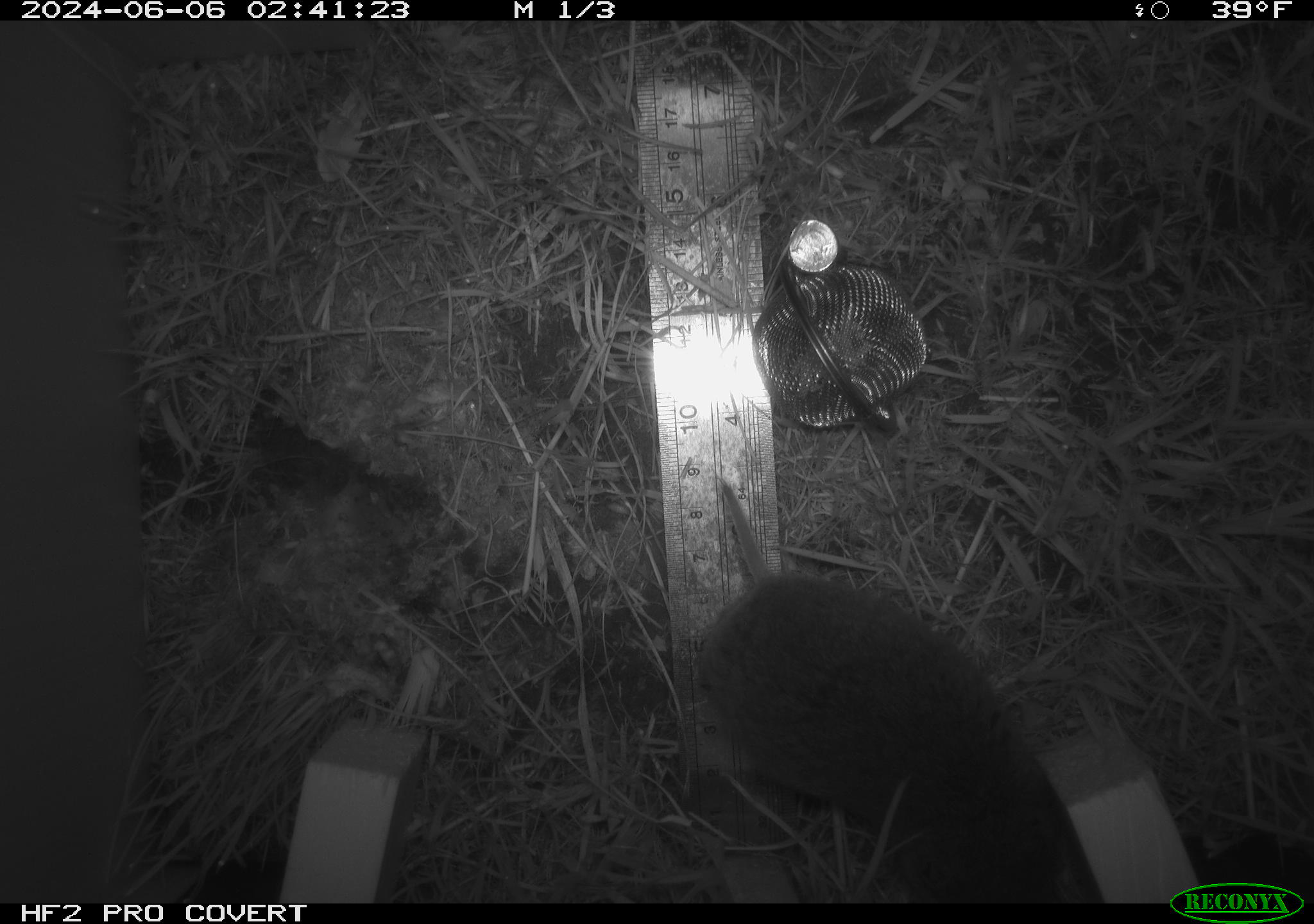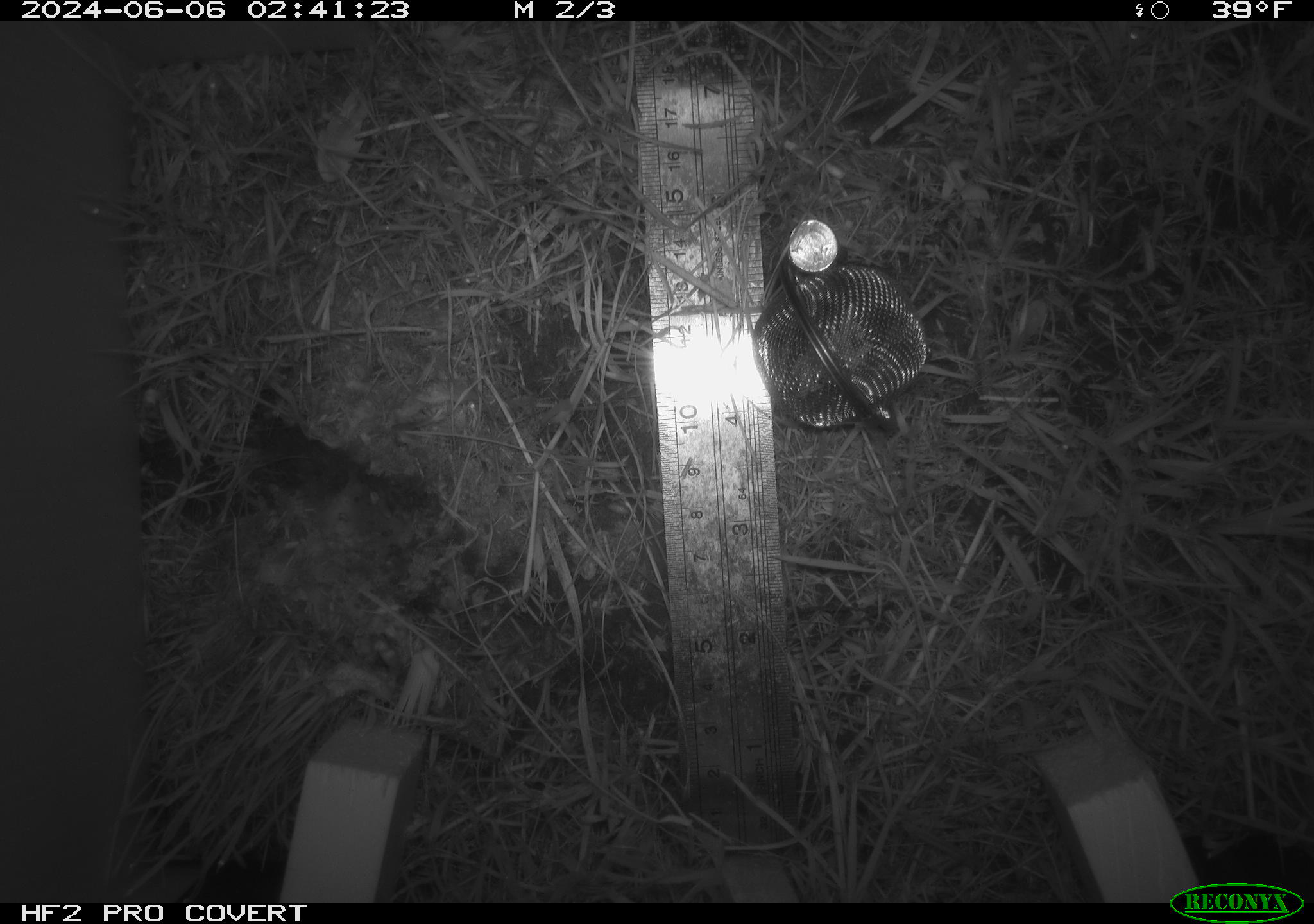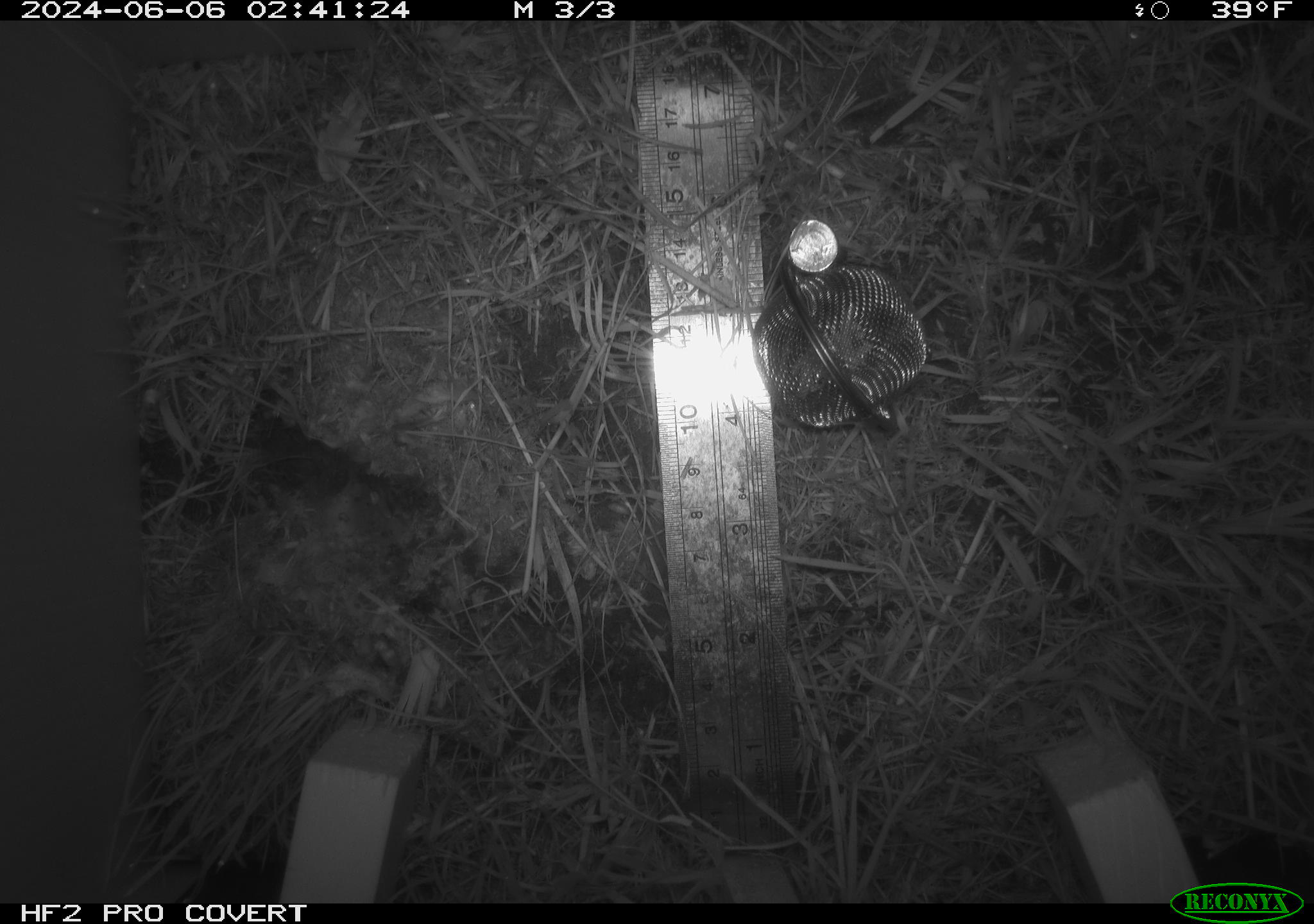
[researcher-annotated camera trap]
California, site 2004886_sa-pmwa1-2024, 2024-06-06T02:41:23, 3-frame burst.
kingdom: Animalia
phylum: Chordata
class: Mammalia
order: Rodentia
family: Cricetidae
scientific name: Arvicolinae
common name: voles, lemmings, and muskrats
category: arvicolinae subfamily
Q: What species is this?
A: Arvicolinae subfamily (voles, lemmings, and muskrats) (Arvicolinae).